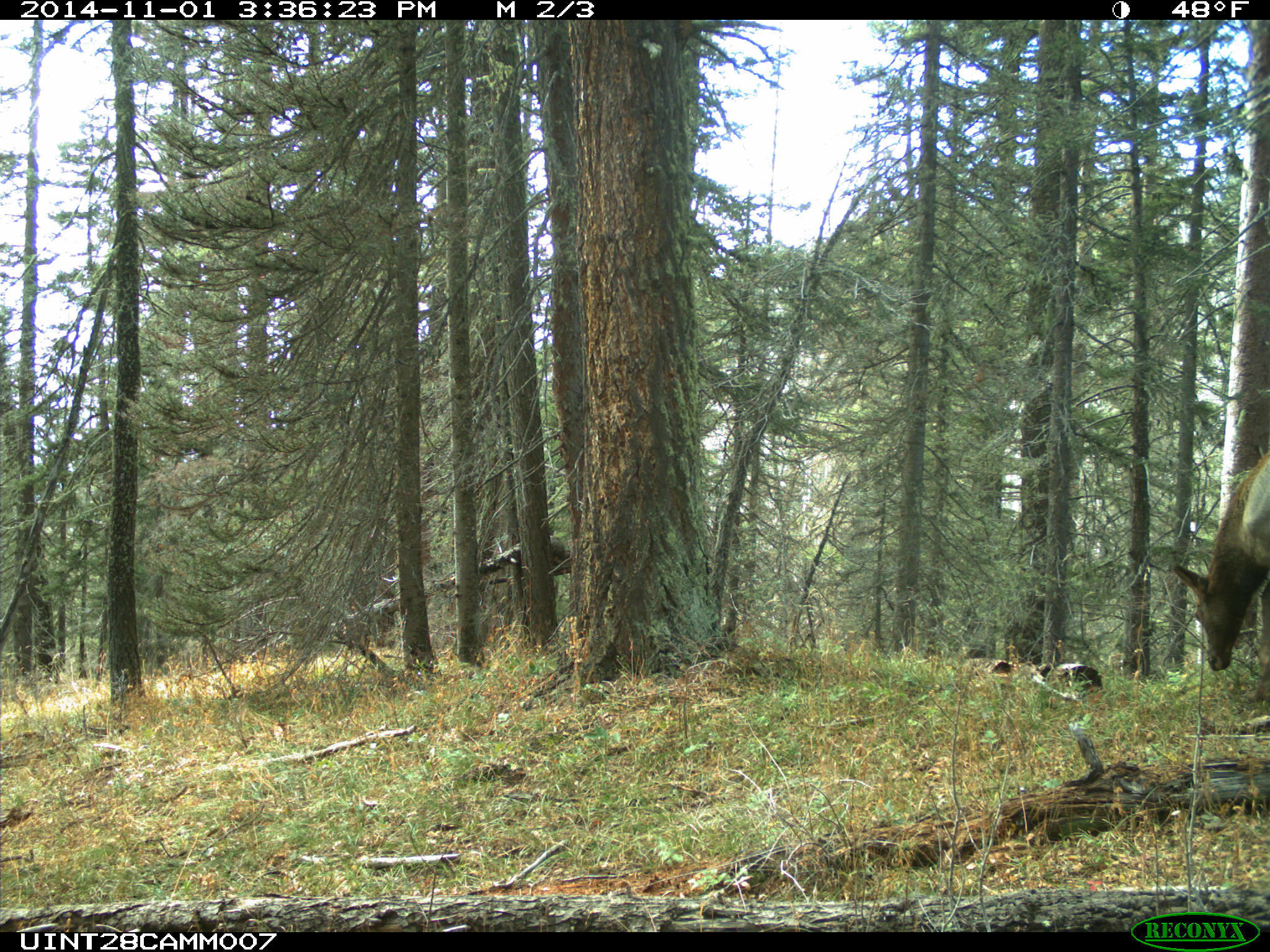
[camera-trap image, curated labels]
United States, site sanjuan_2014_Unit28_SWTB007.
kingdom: Animalia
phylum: Chordata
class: Mammalia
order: Artiodactyla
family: Cervidae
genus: Cervus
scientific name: Cervus elaphus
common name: red deer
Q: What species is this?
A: Cervus elaphus (red deer).